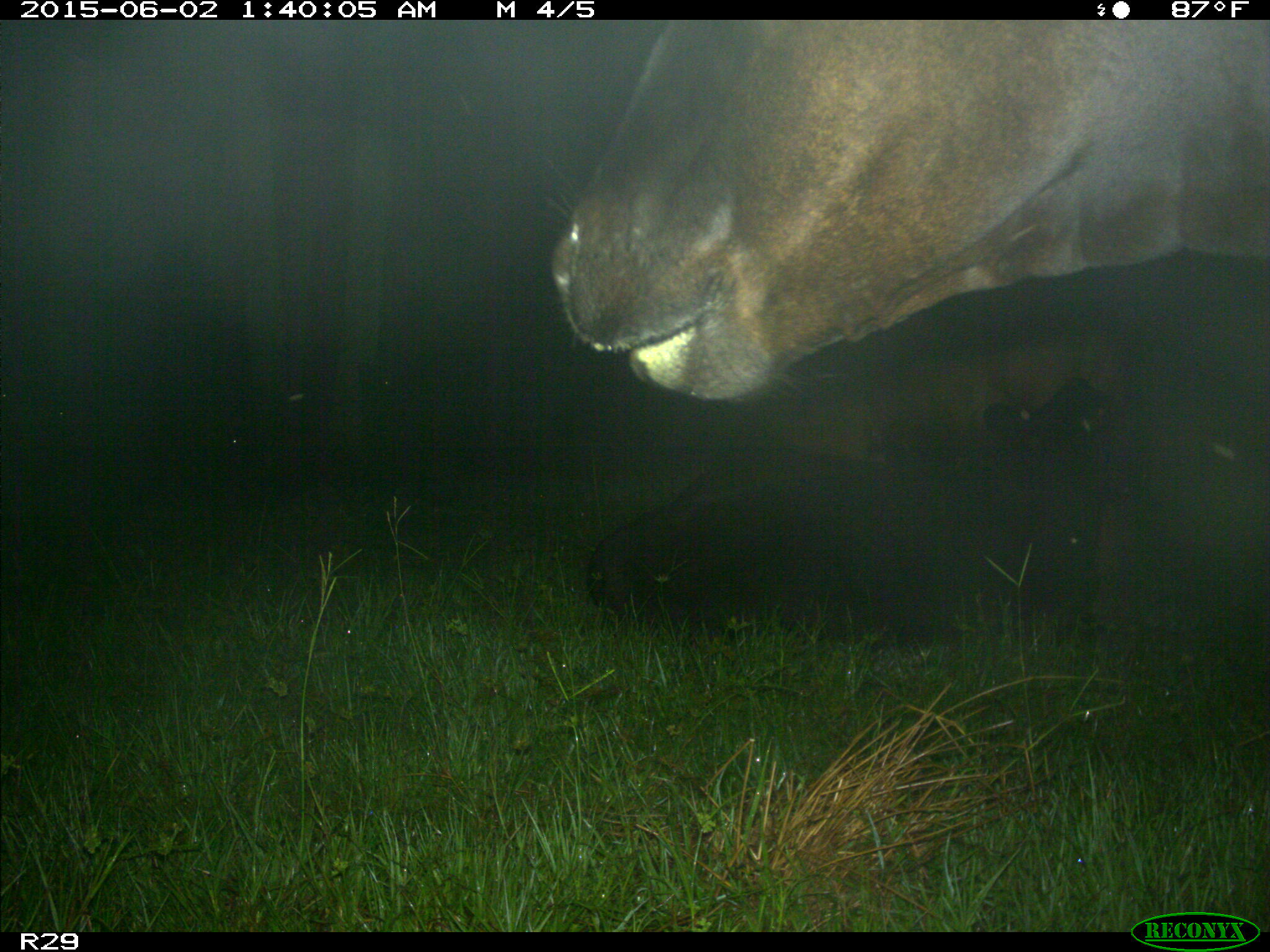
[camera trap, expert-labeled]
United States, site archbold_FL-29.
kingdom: Animalia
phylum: Chordata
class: Mammalia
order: Artiodactyla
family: Bovidae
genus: Bos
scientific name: Bos taurus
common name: domestic cow